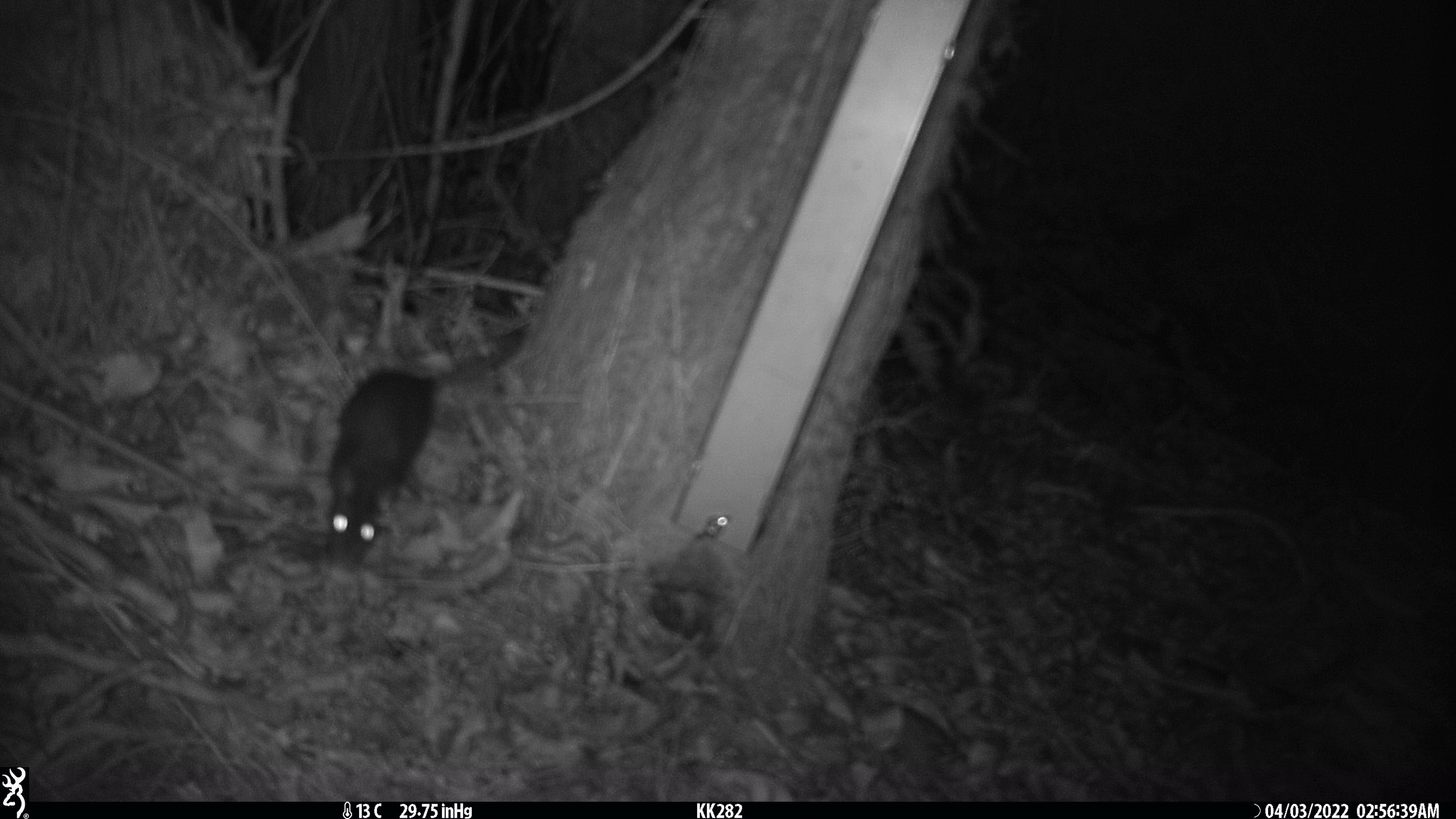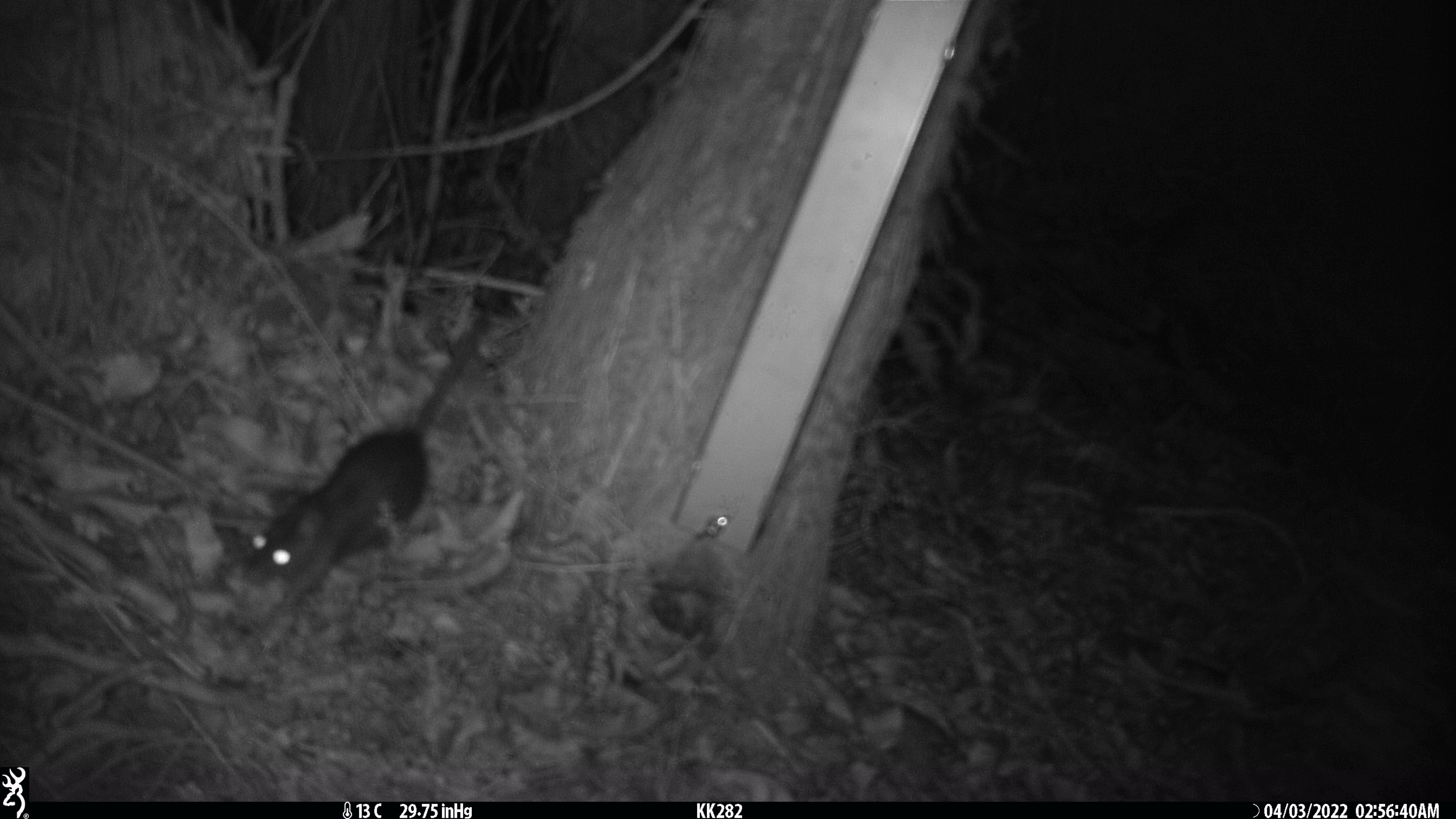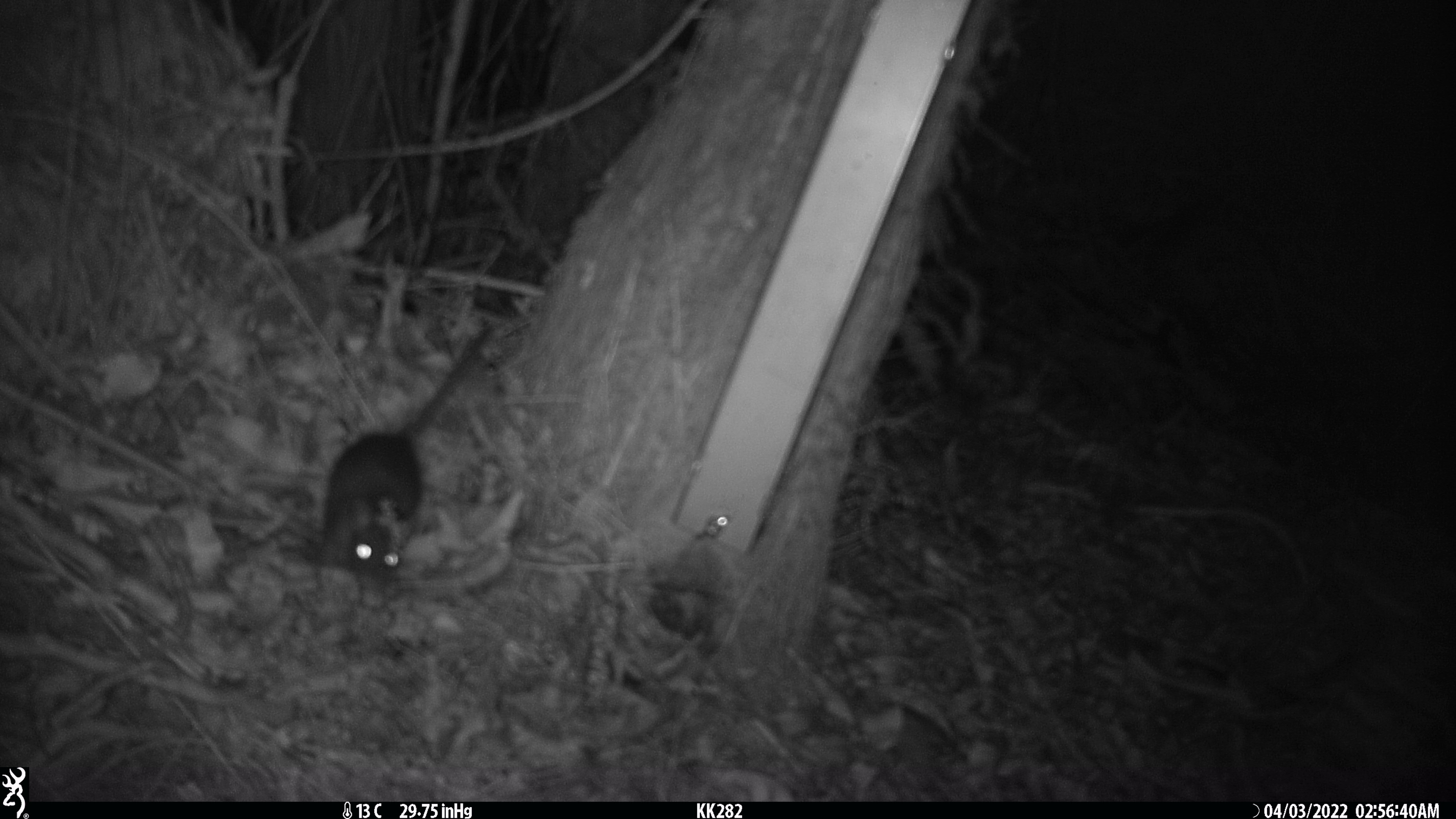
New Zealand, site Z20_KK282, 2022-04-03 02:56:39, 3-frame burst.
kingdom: Animalia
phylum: Chordata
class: Mammalia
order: Rodentia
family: Muridae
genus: Rattus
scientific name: Rattus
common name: rat